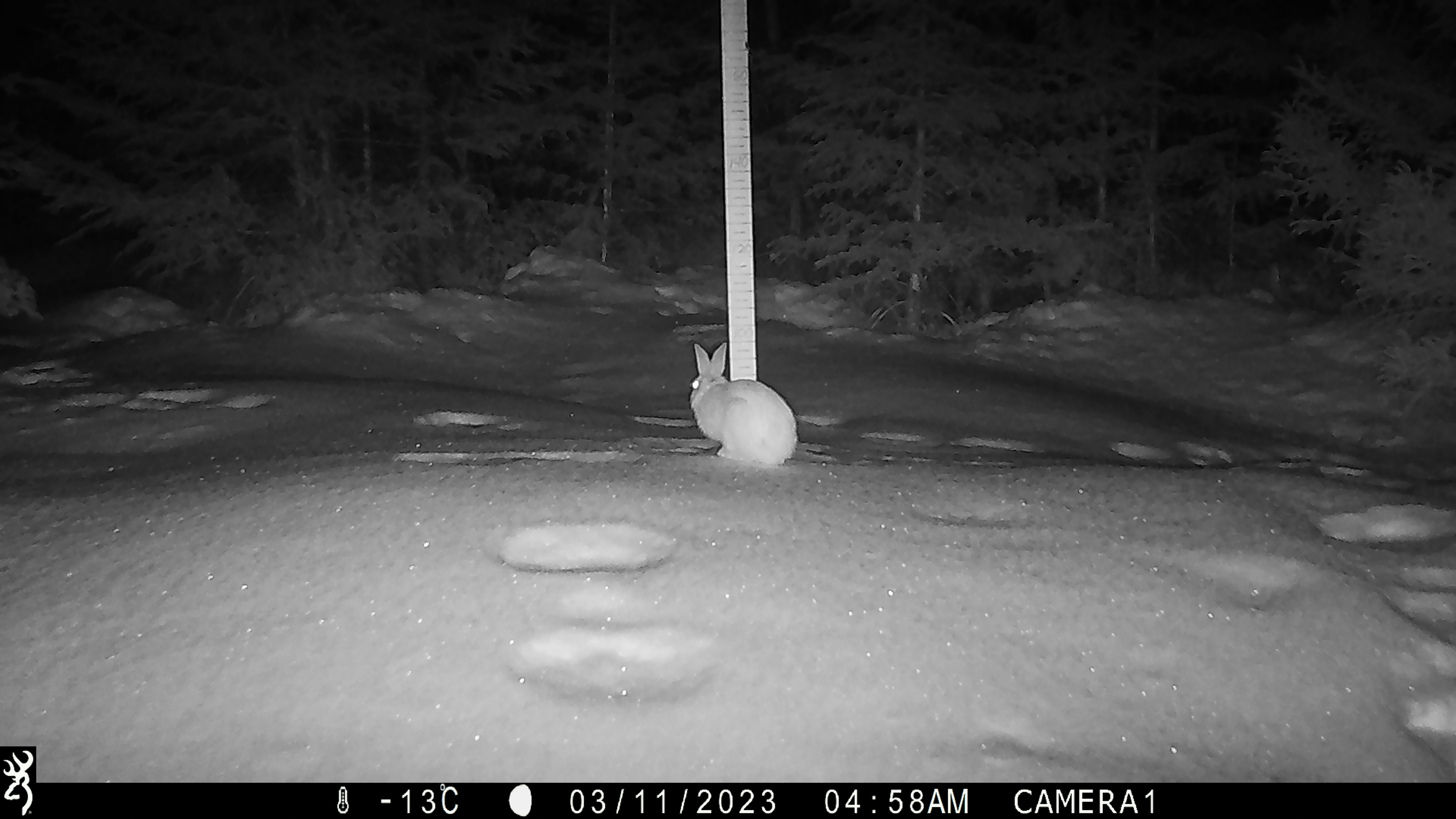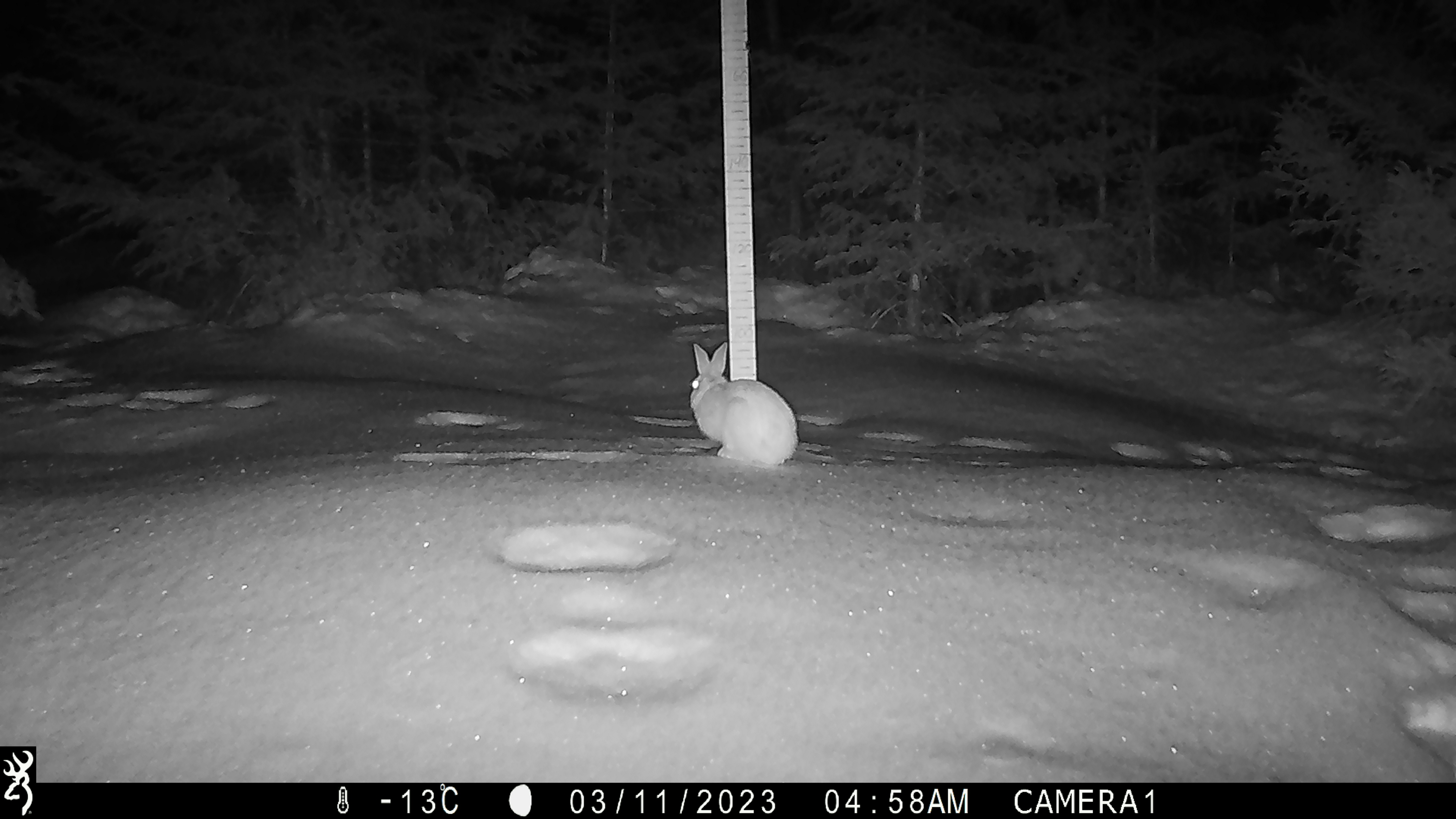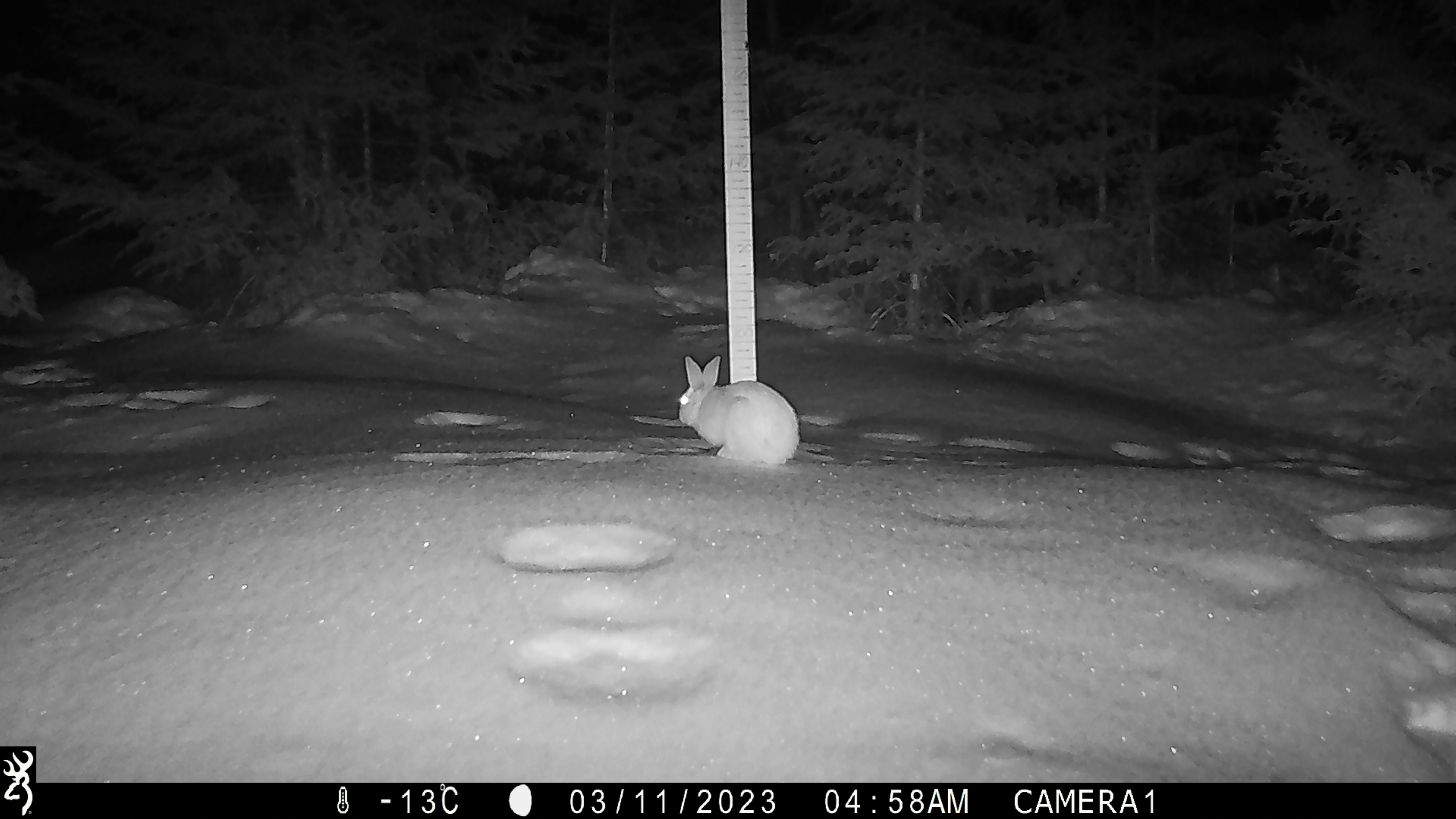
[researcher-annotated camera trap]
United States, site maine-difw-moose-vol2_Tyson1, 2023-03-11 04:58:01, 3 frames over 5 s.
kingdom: Animalia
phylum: Chordata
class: Mammalia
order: Lagomorpha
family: Leporidae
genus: Lepus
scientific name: Lepus americanus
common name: snowshoe hare